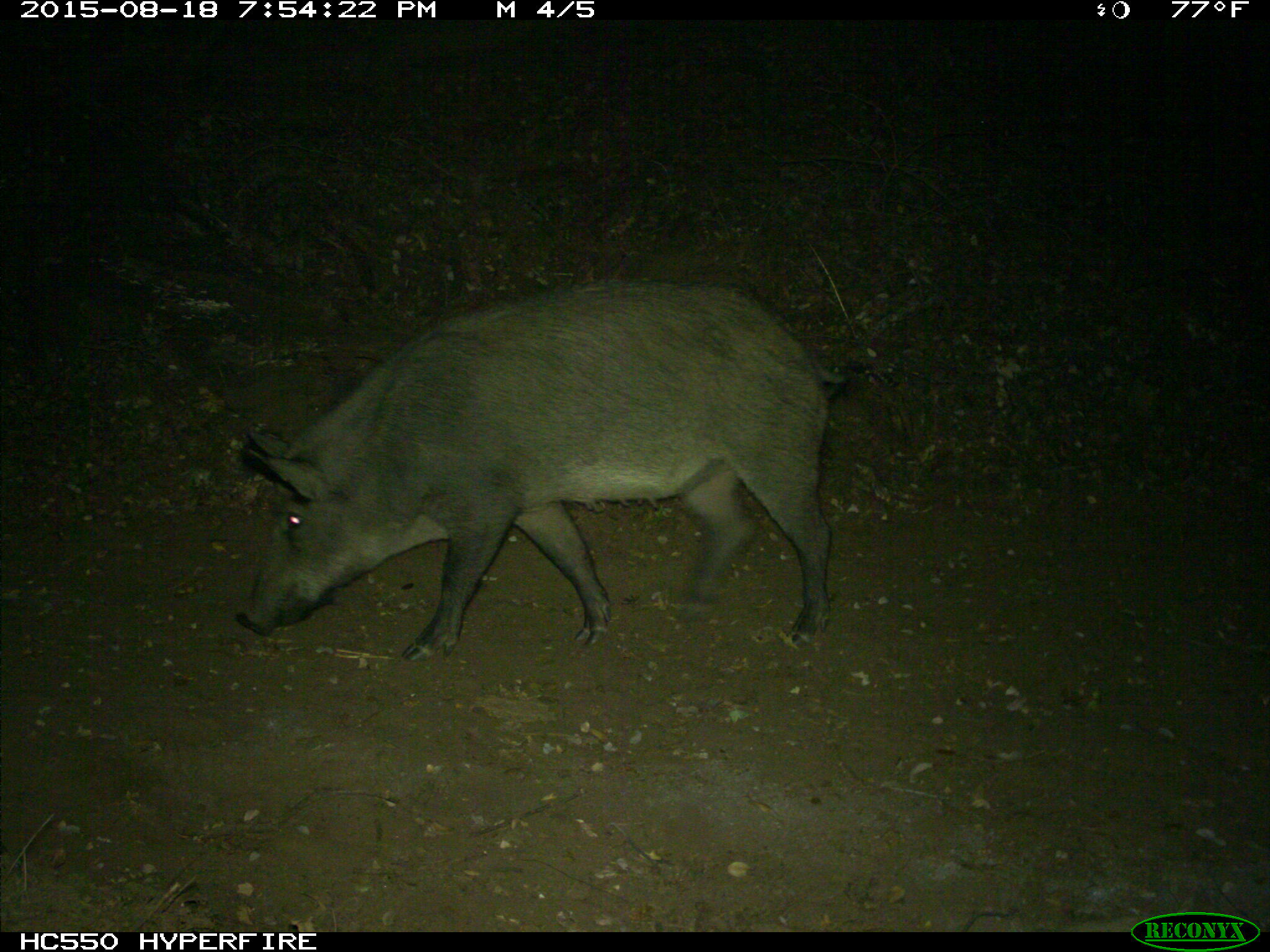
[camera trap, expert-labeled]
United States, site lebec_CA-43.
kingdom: Animalia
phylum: Chordata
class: Mammalia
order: Artiodactyla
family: Suidae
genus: Sus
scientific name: Sus scrofa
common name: wild boar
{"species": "Sus scrofa (wild boar)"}